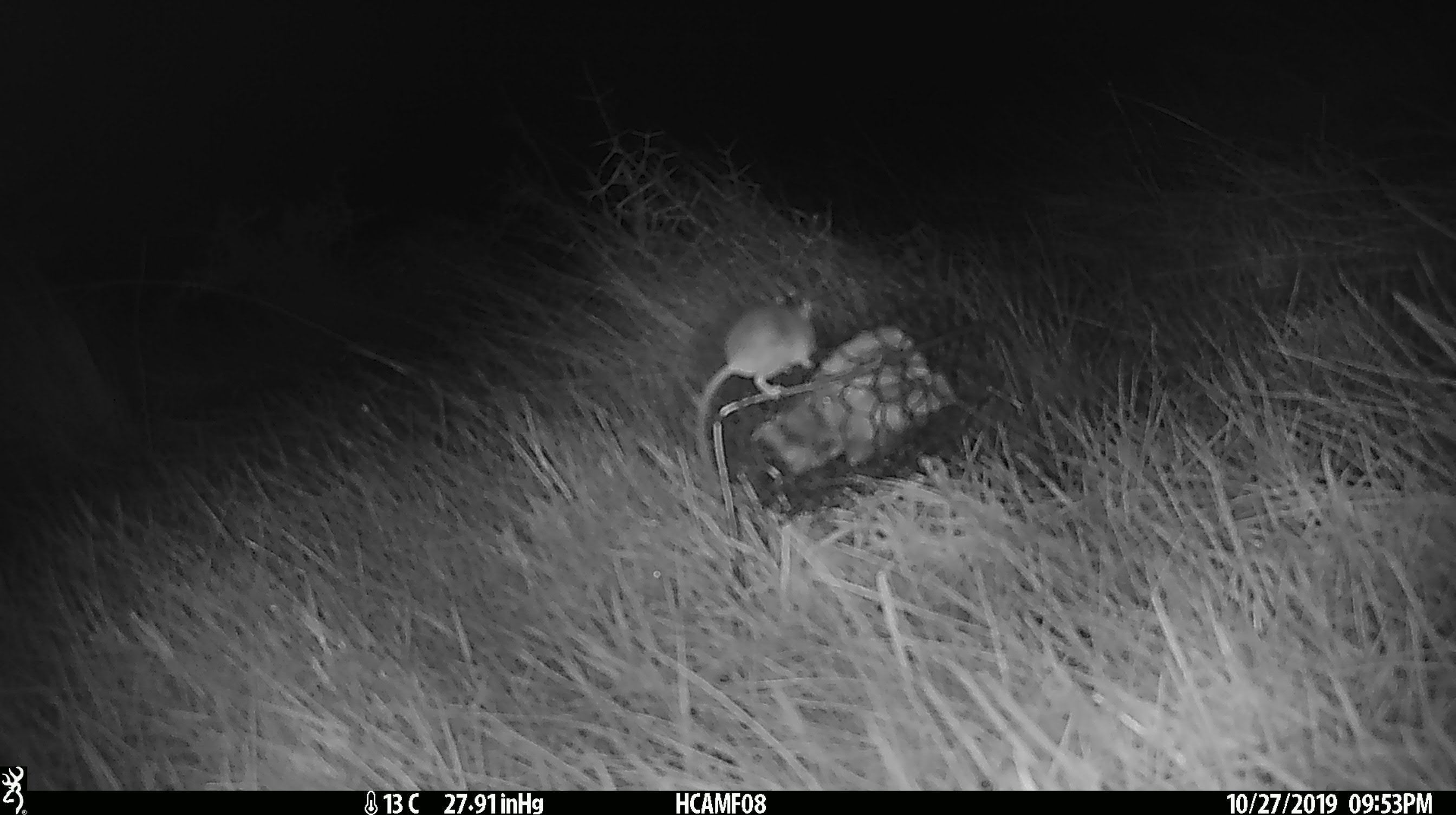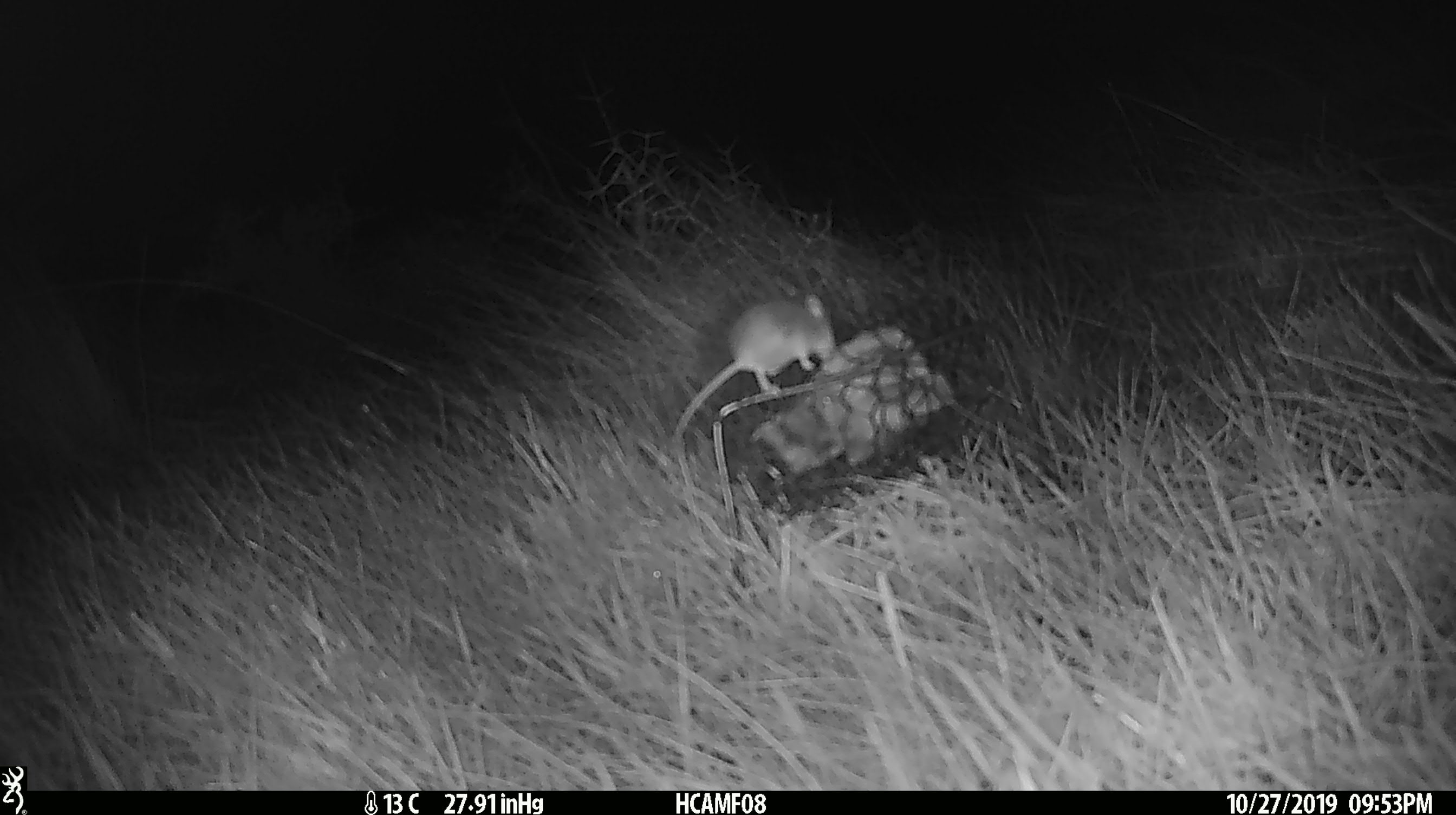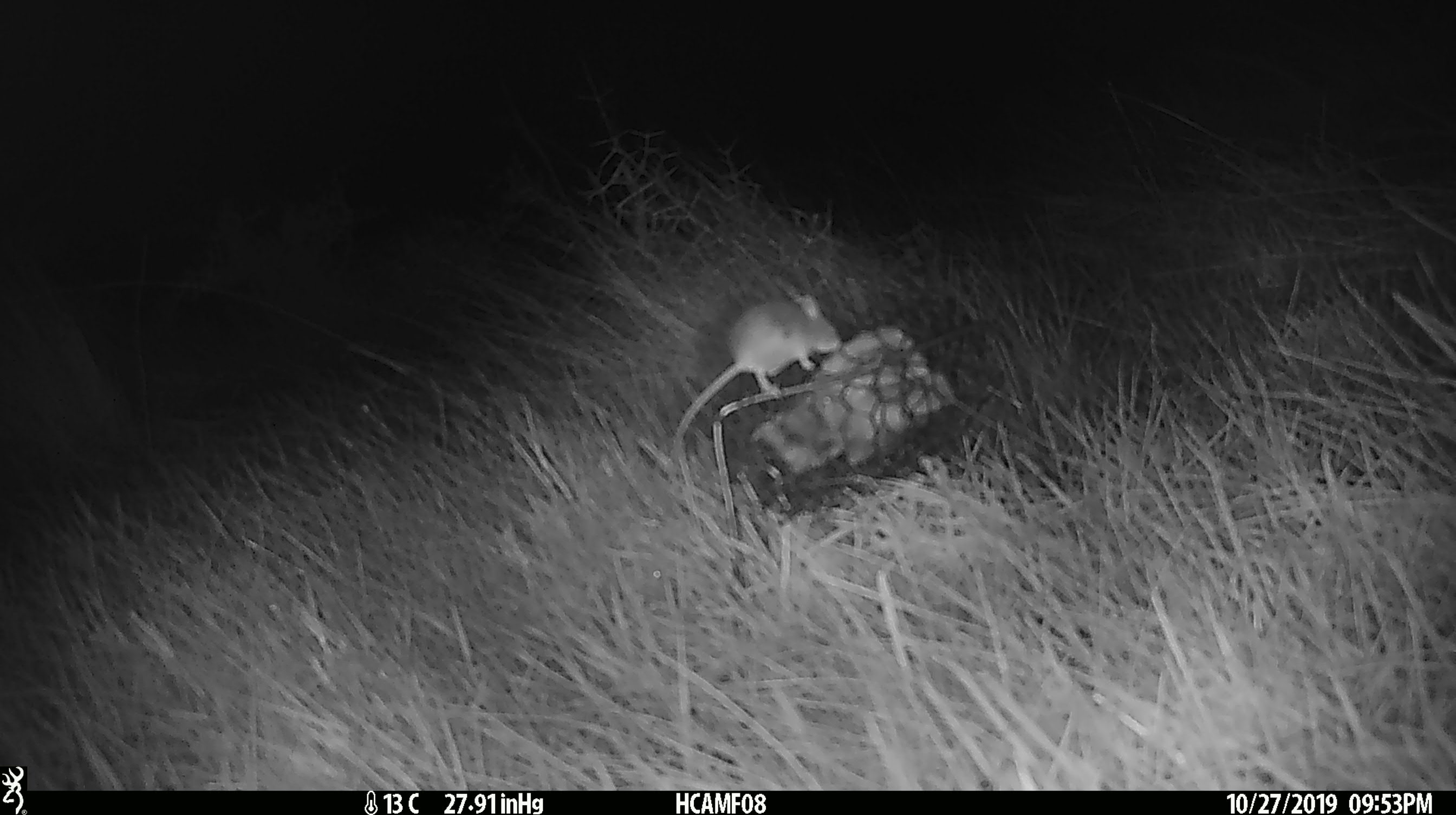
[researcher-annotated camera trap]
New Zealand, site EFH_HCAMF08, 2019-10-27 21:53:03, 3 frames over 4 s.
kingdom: Animalia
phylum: Chordata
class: Mammalia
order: Rodentia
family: Muridae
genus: Mus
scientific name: Mus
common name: mouse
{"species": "mouse (Mus)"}